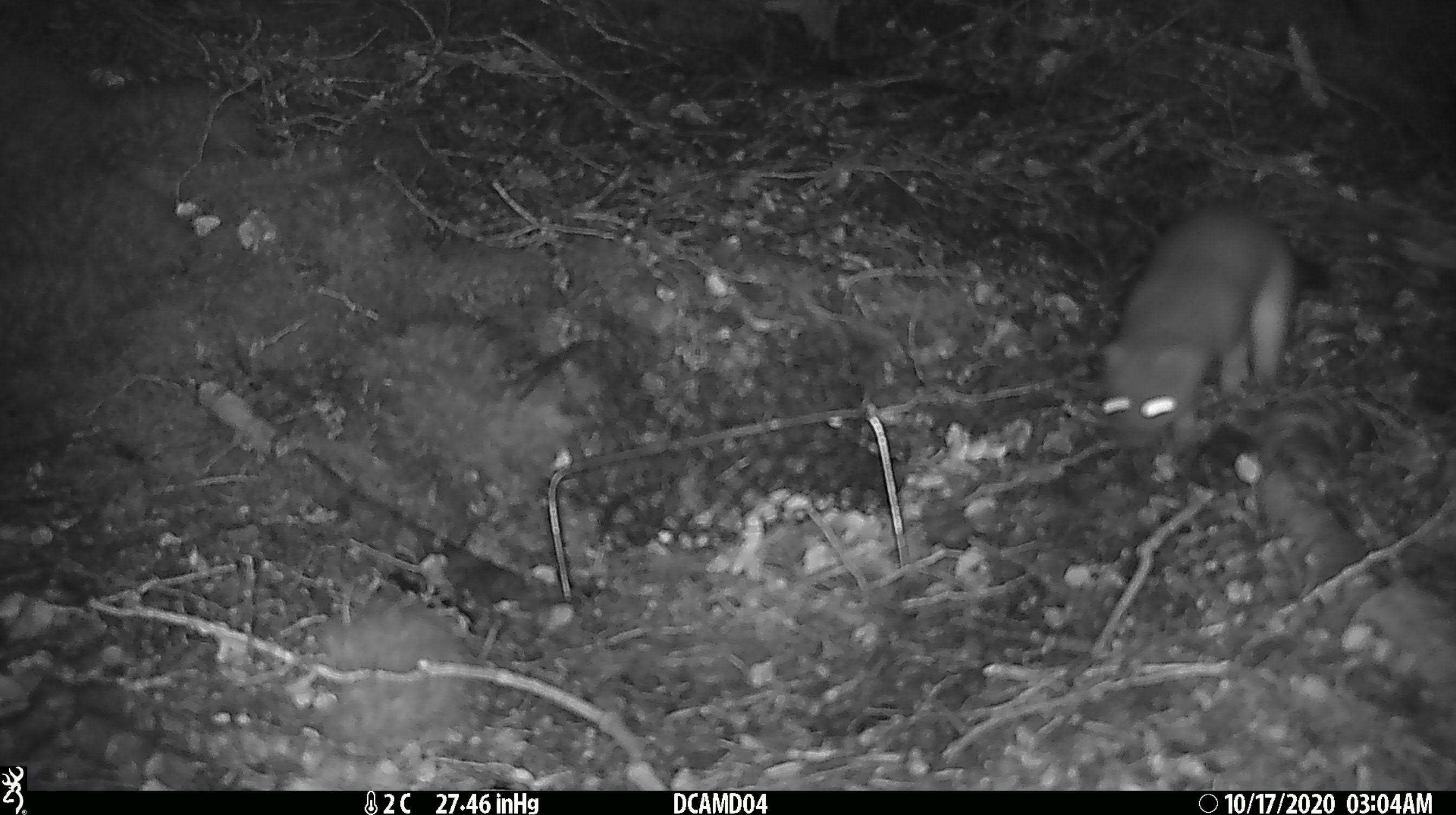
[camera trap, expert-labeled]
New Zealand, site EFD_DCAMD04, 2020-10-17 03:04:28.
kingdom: Animalia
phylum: Chordata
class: Mammalia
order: Carnivora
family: Mustelidae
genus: Mustela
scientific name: Mustela erminea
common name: stoat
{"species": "stoat (Mustela erminea)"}